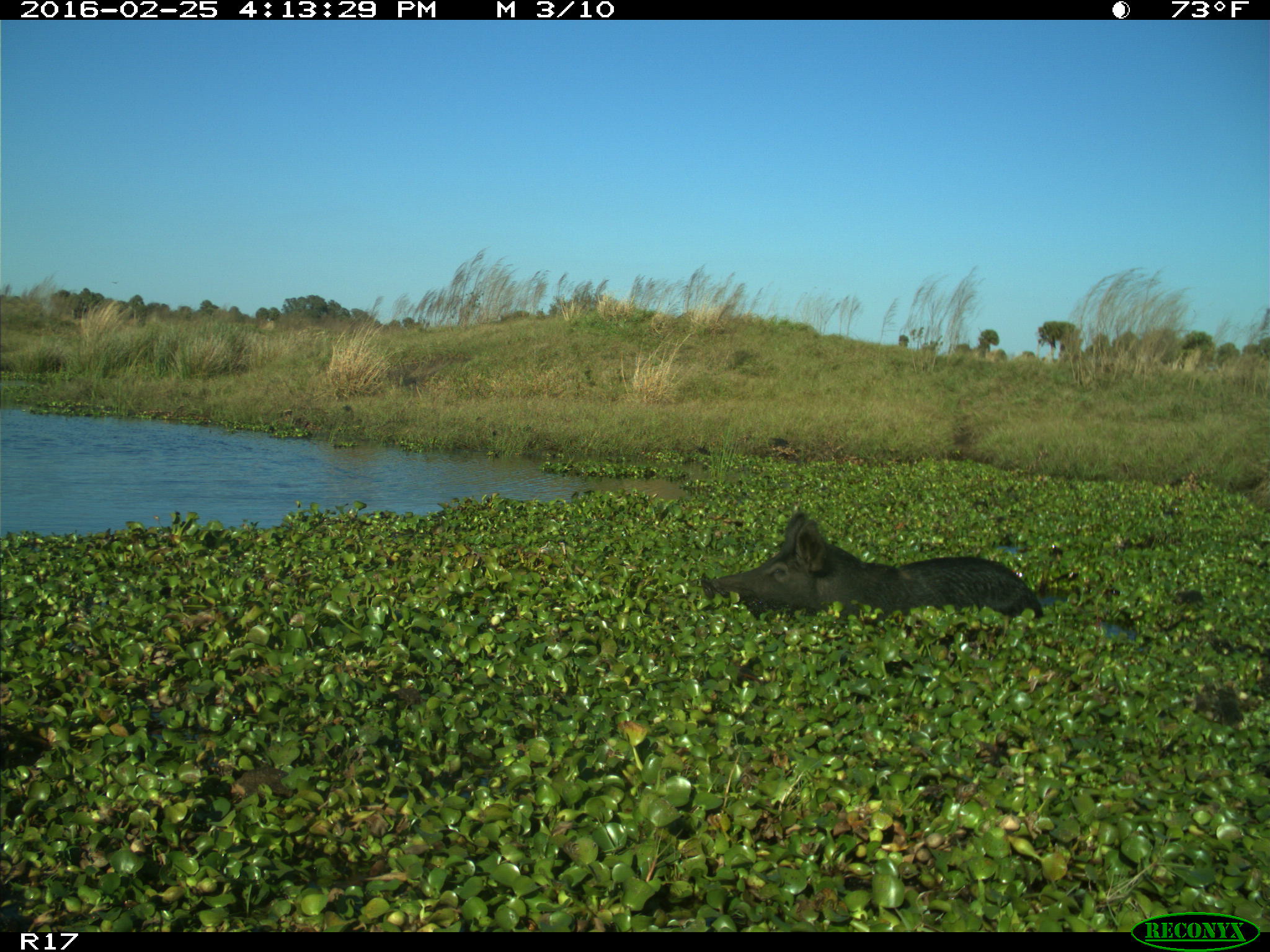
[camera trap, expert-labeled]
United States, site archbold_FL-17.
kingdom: Animalia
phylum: Chordata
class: Mammalia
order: Artiodactyla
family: Suidae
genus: Sus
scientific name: Sus scrofa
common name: wild boar